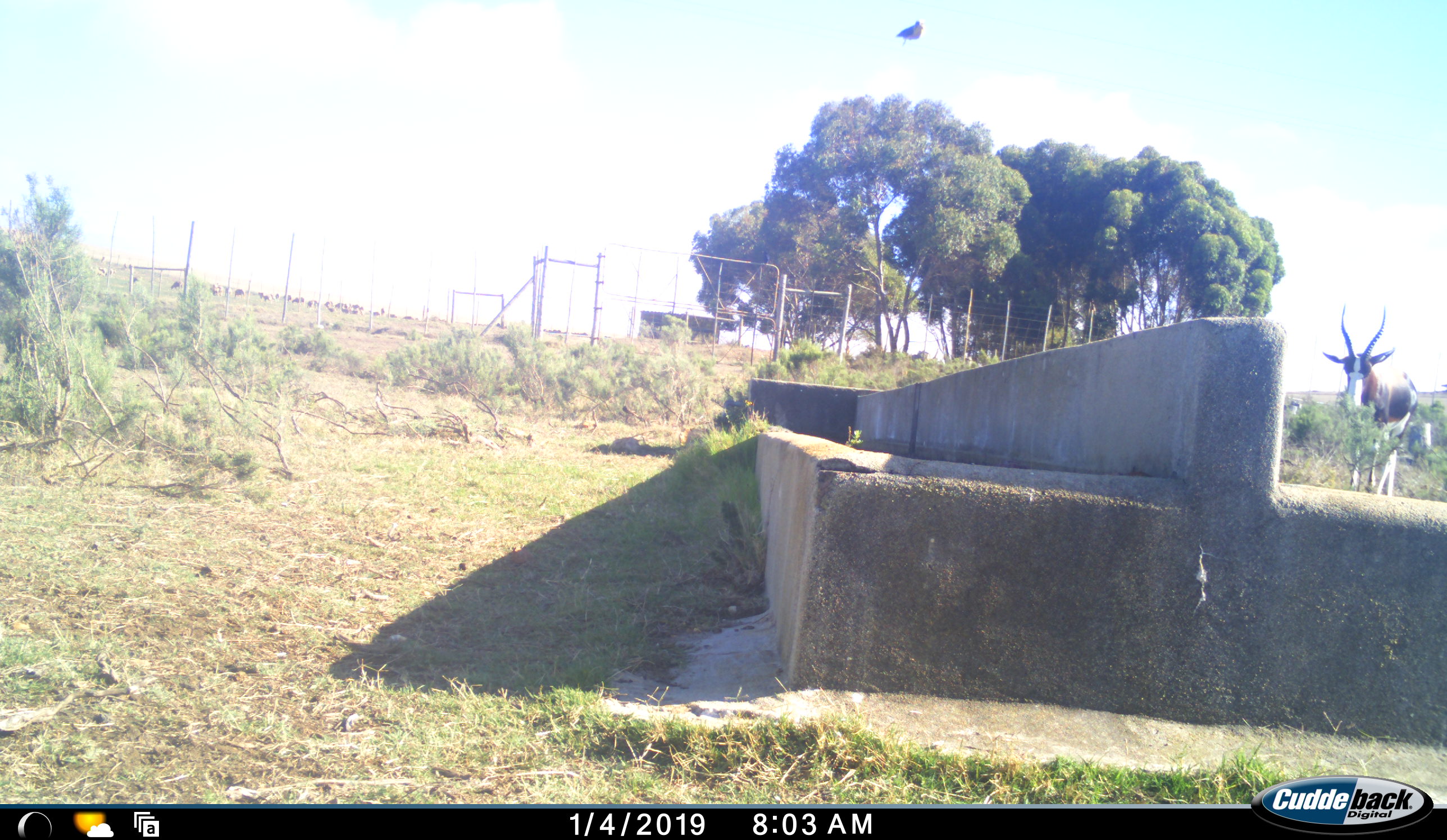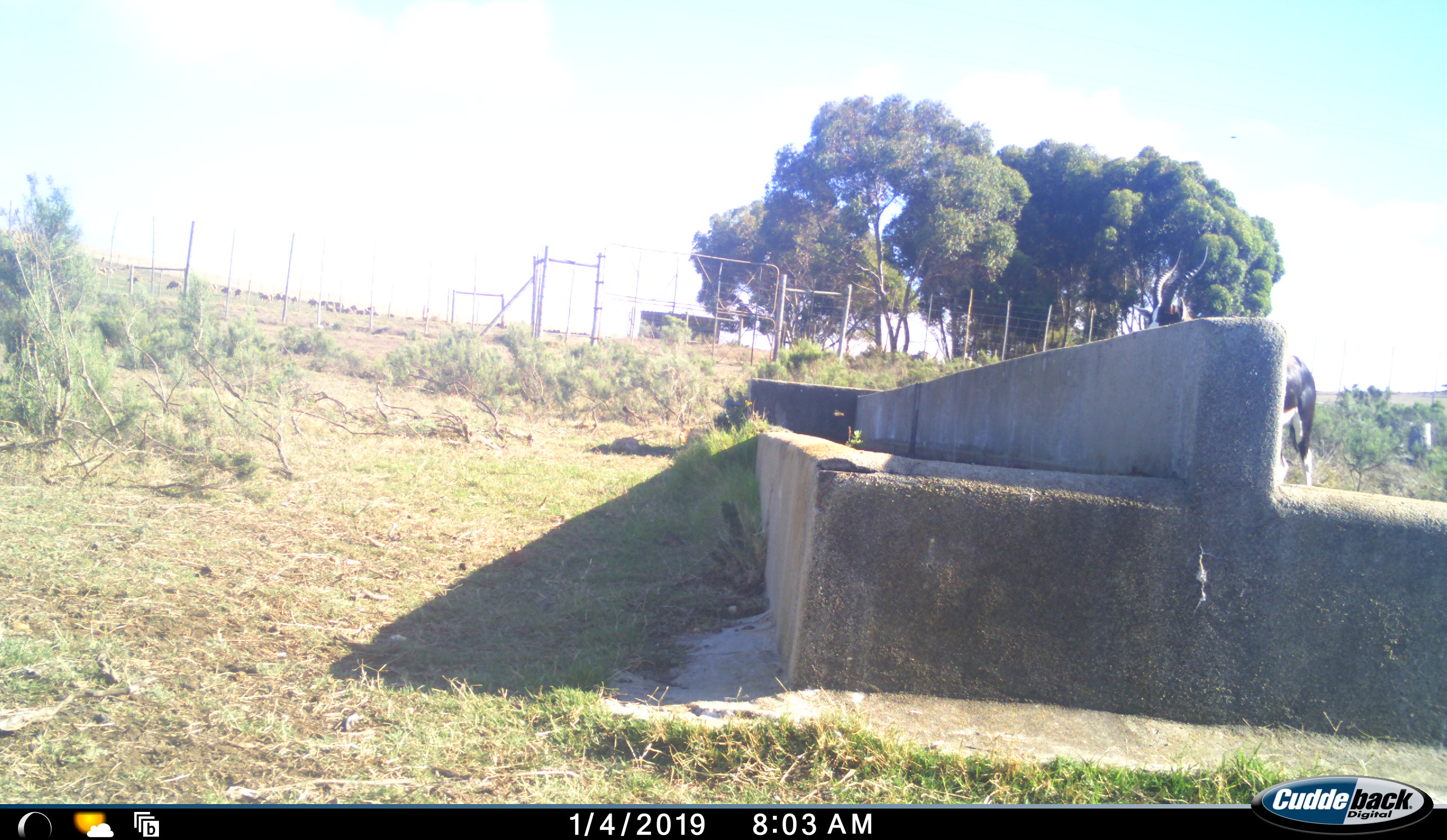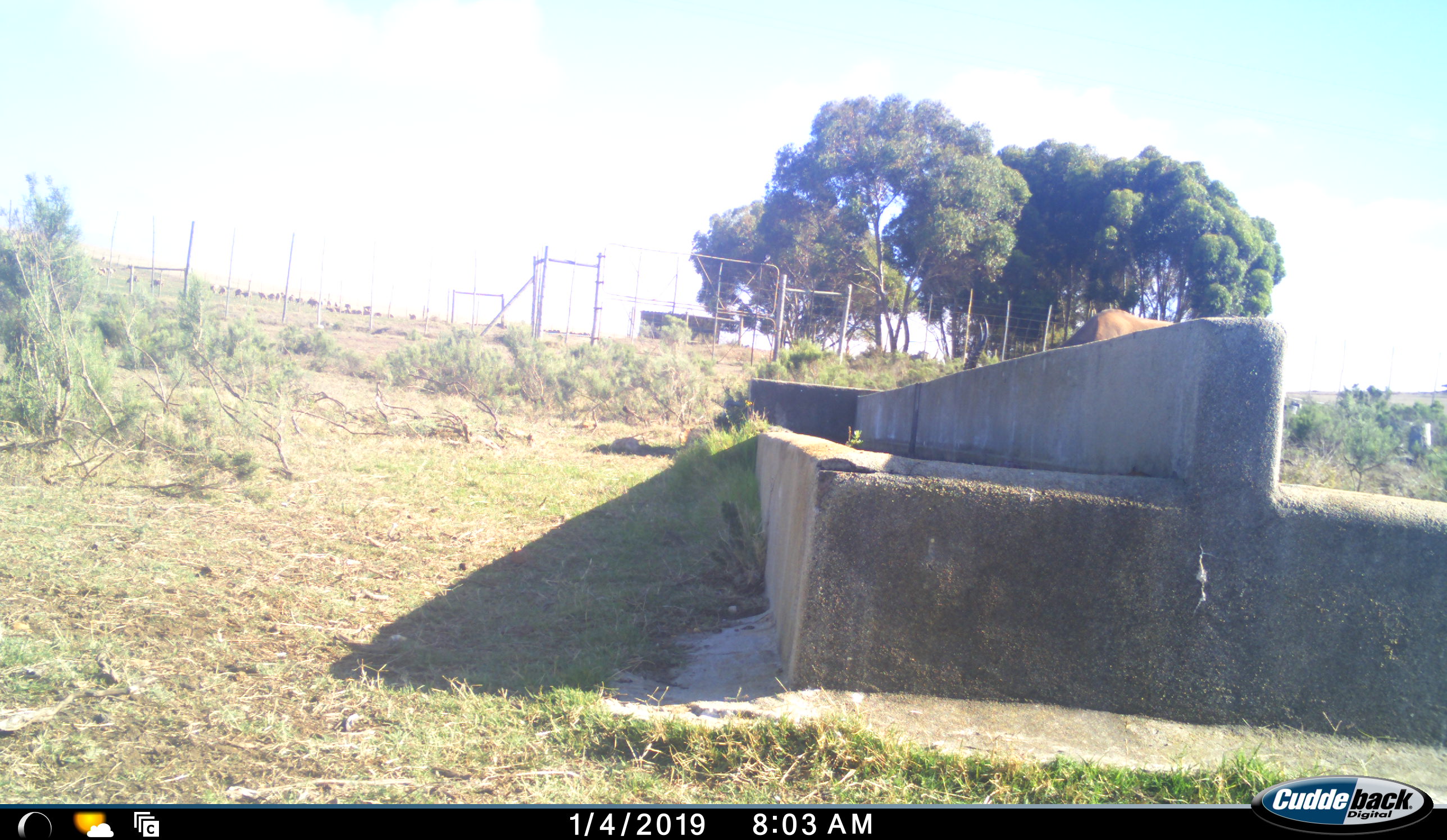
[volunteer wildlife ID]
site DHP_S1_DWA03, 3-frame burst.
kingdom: Animalia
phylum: Chordata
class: Mammalia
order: Artiodactyla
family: Bovidae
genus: Damaliscus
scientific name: Damaliscus pygargus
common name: bontebok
Bontebok (Damaliscus pygargus), count 1. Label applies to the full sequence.